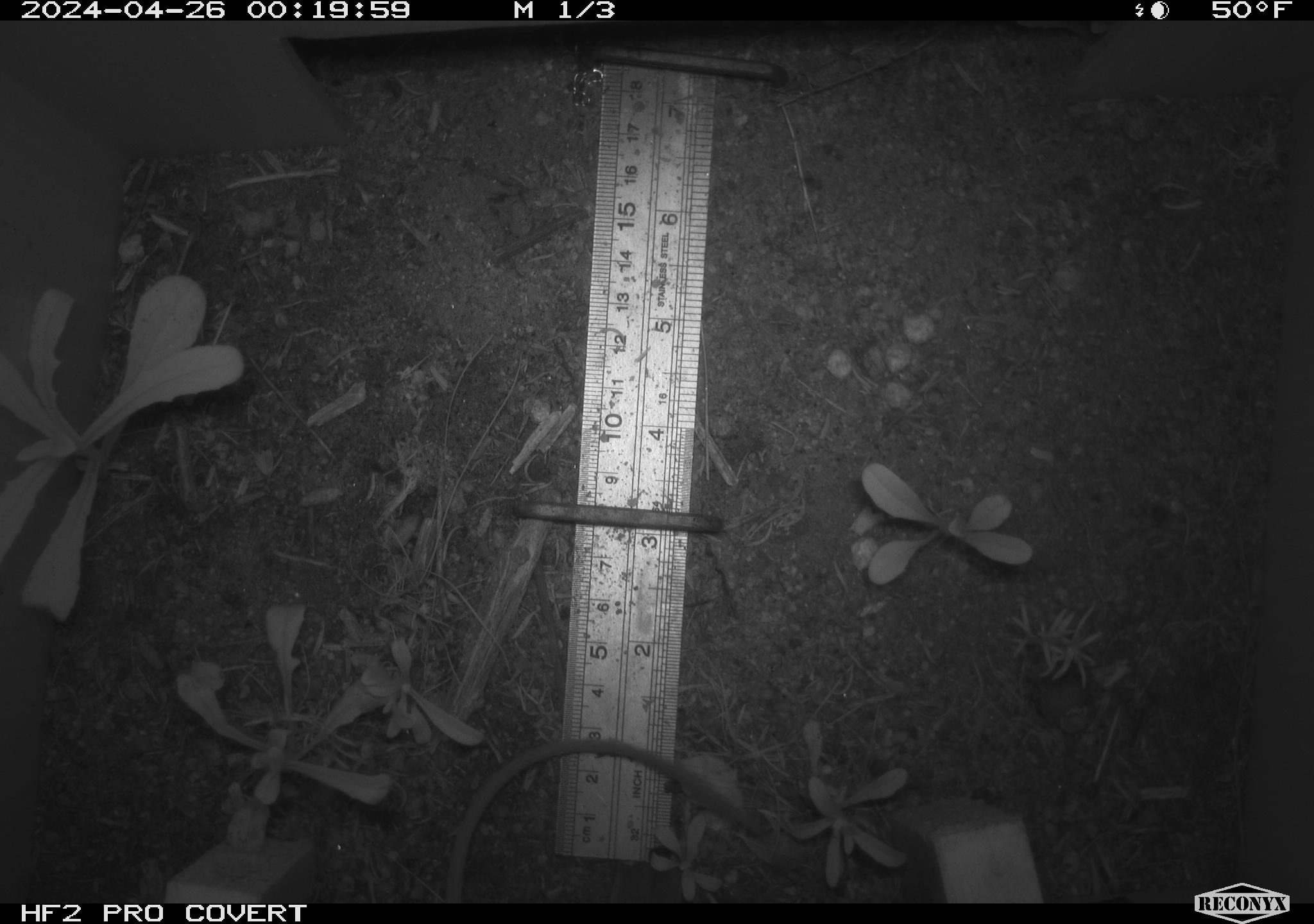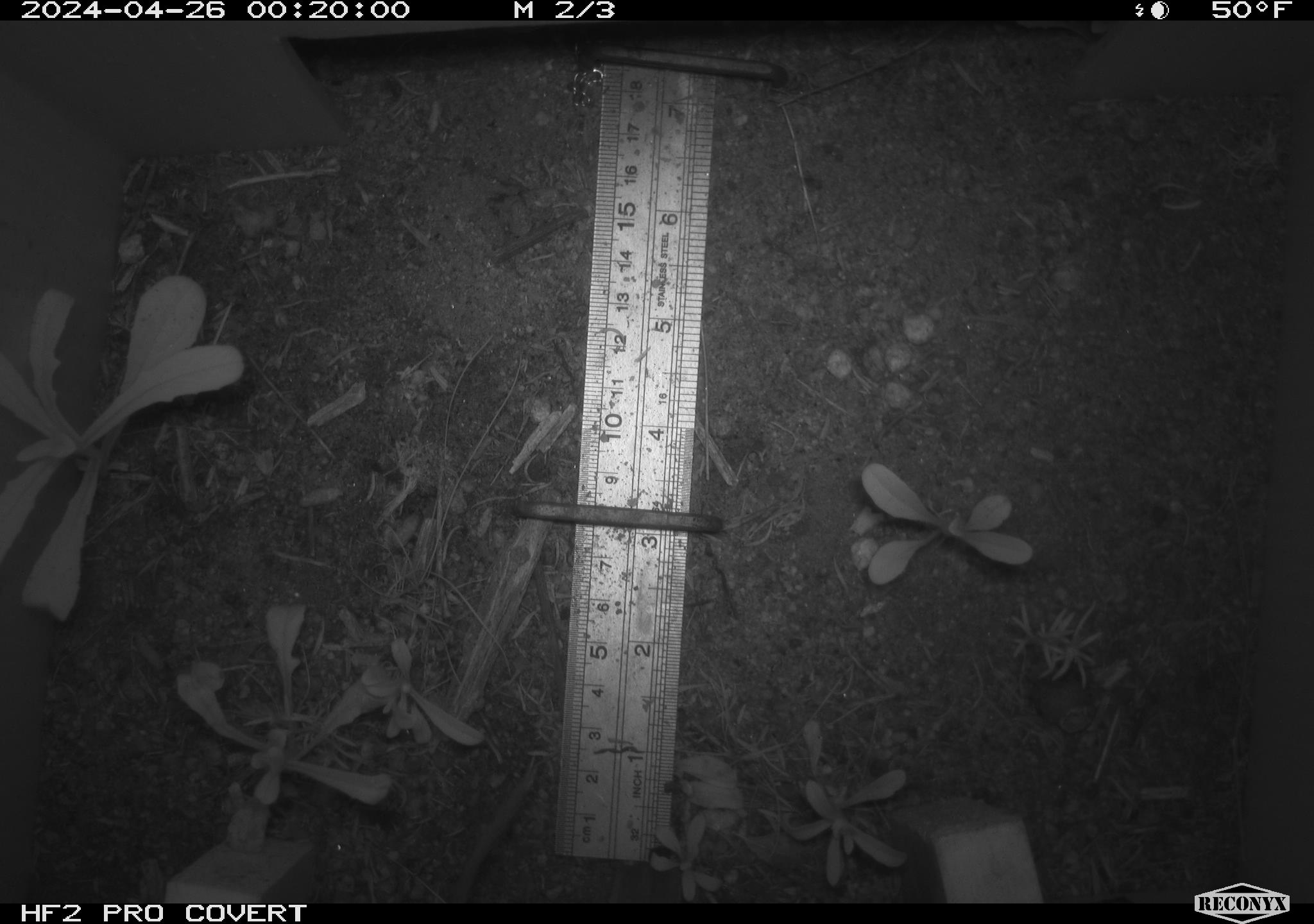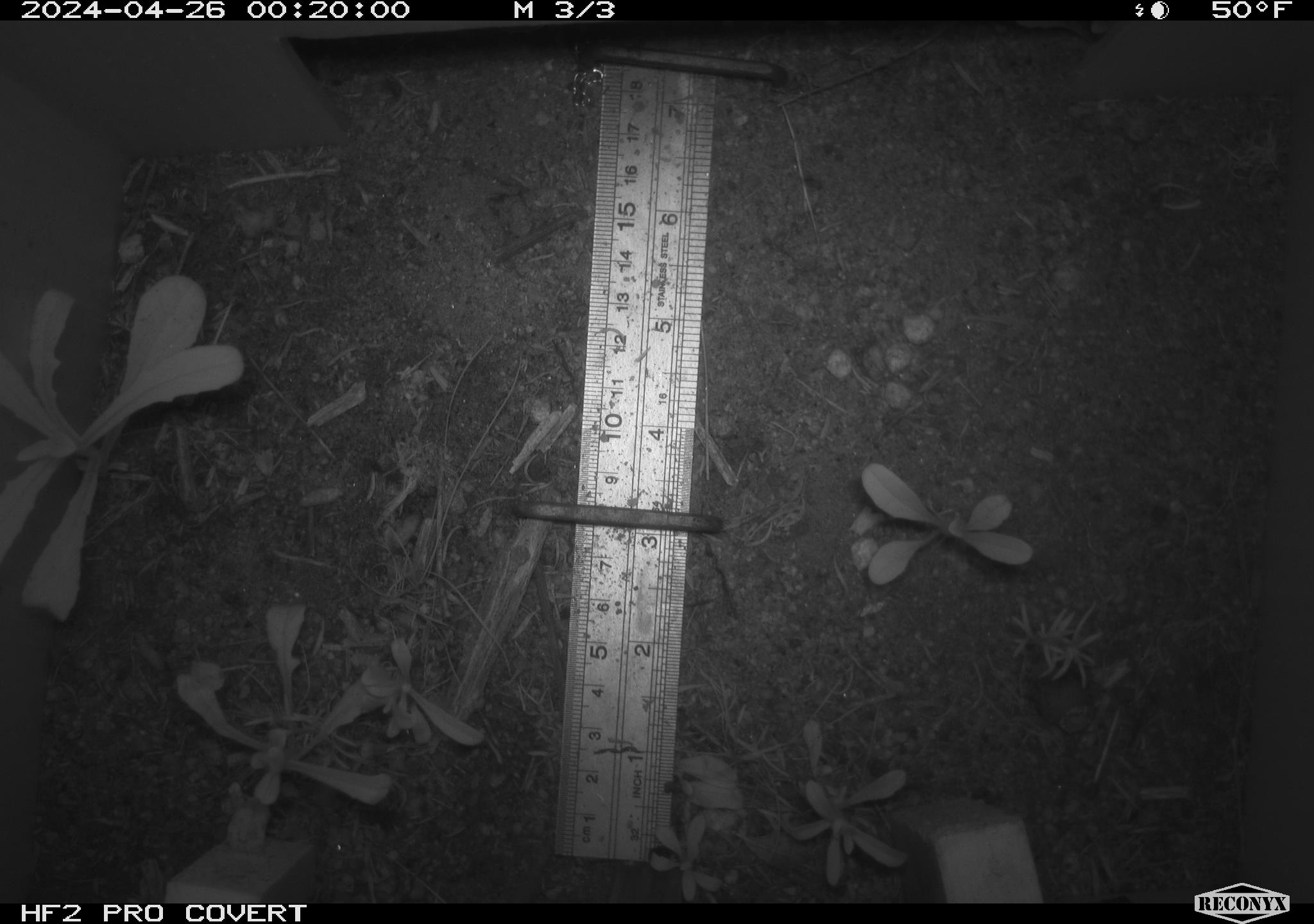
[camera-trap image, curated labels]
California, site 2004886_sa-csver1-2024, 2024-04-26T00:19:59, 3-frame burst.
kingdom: Animalia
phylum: Chordata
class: Mammalia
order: Rodentia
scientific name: Rodentia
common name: rodent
Rodent (Rodentia).